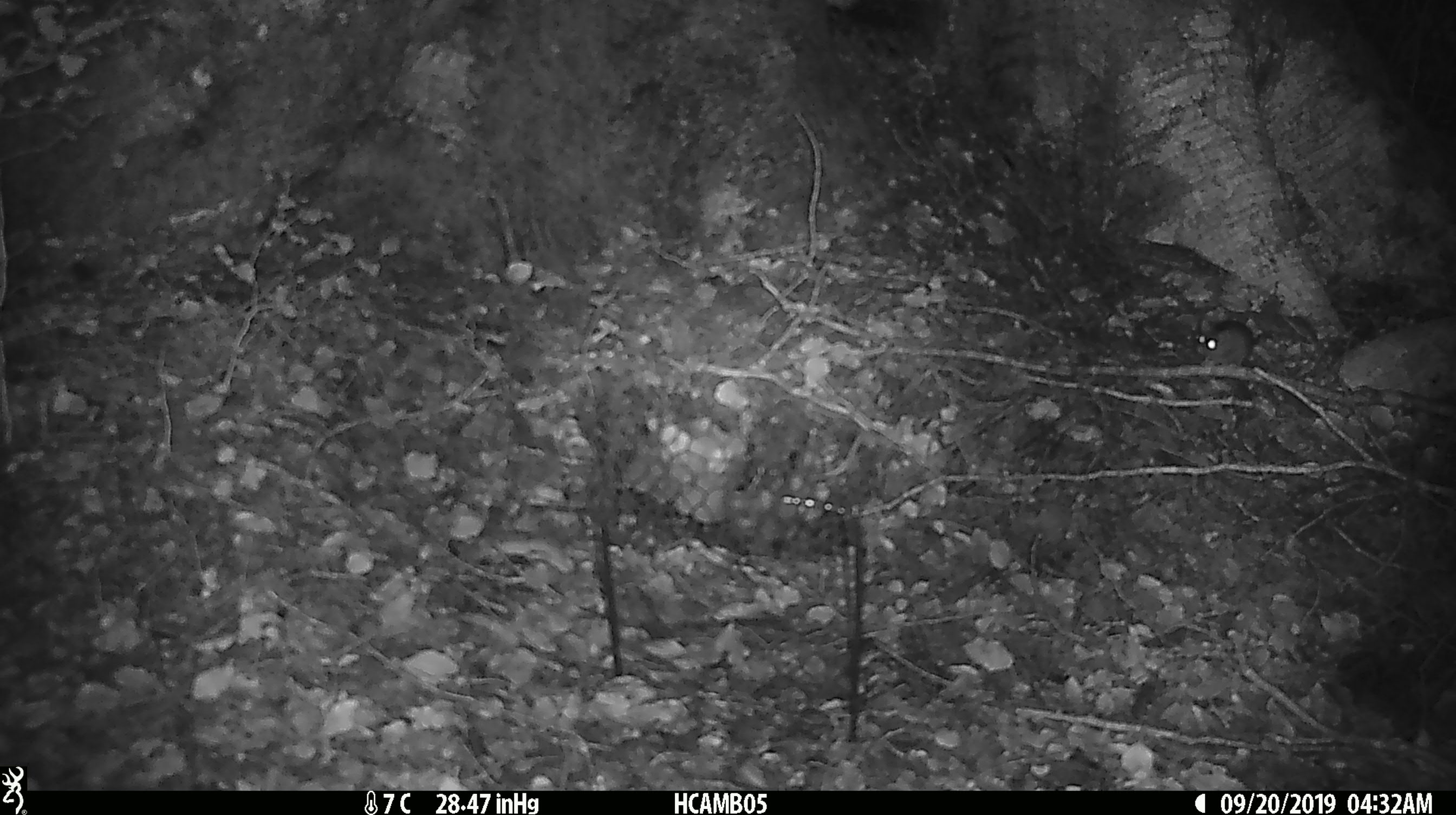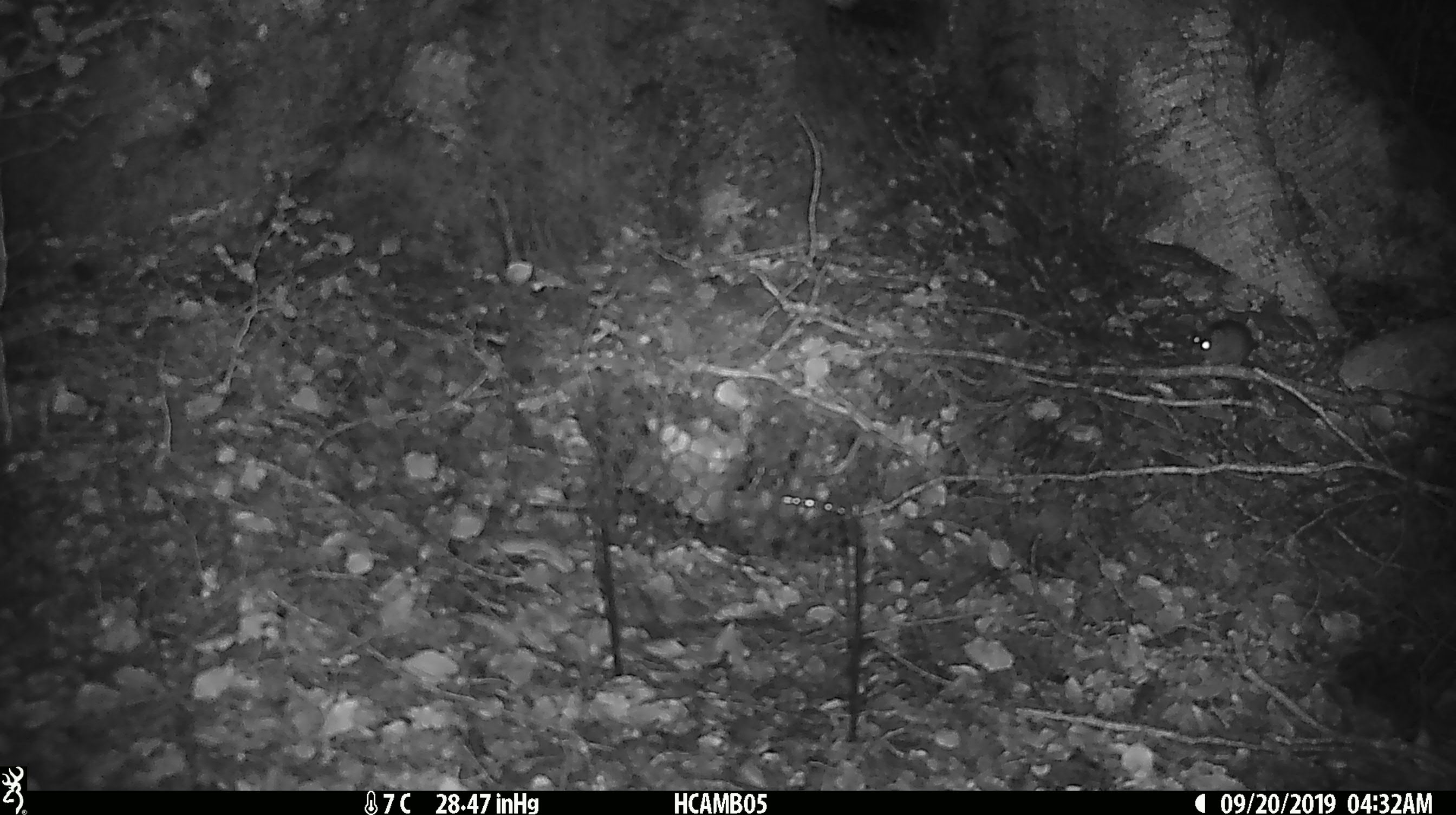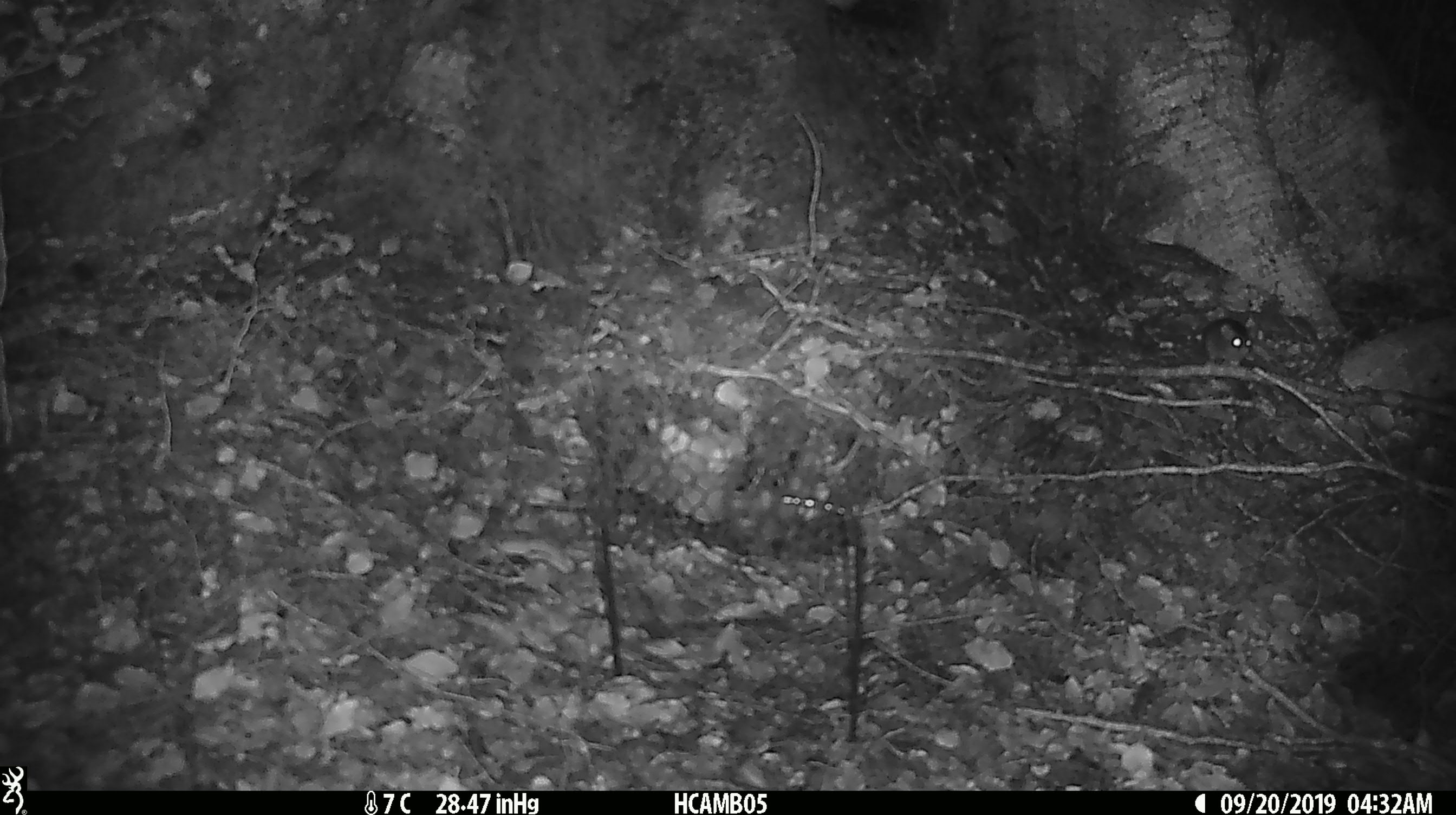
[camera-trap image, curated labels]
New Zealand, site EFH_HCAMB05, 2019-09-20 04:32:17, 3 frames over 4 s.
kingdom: Animalia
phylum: Chordata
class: Mammalia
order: Rodentia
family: Muridae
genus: Mus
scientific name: Mus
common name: mouse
Mouse (Mus).